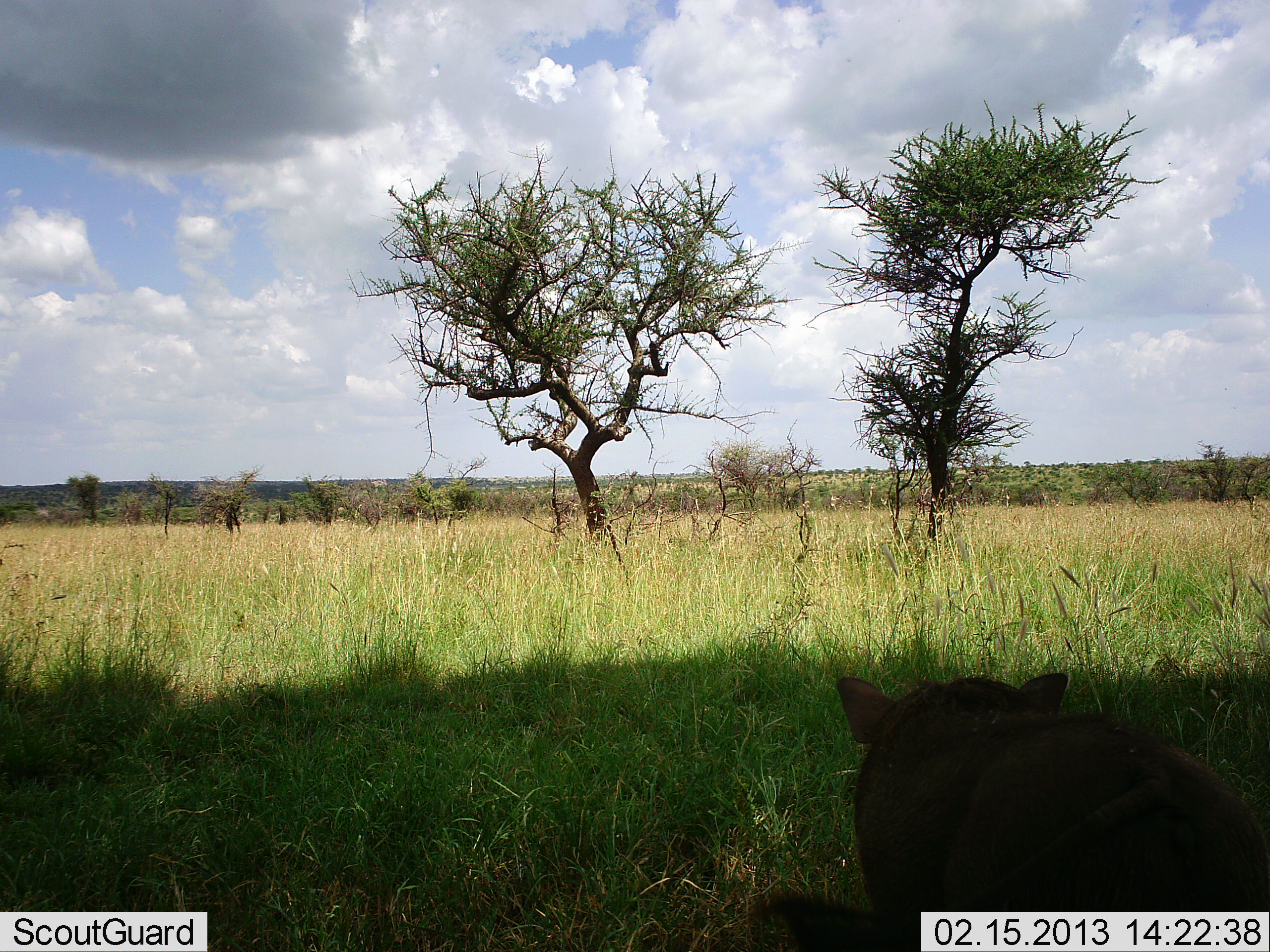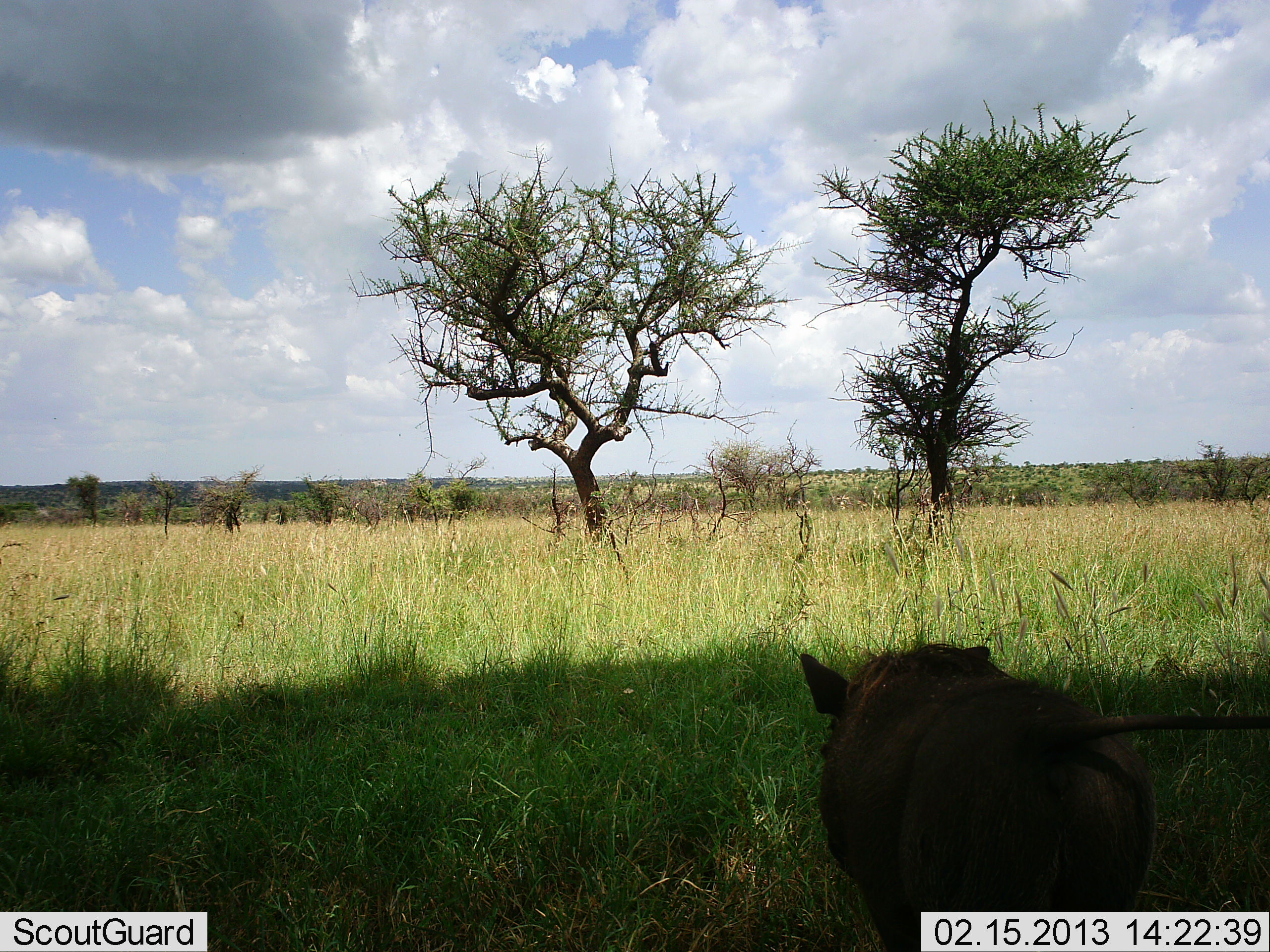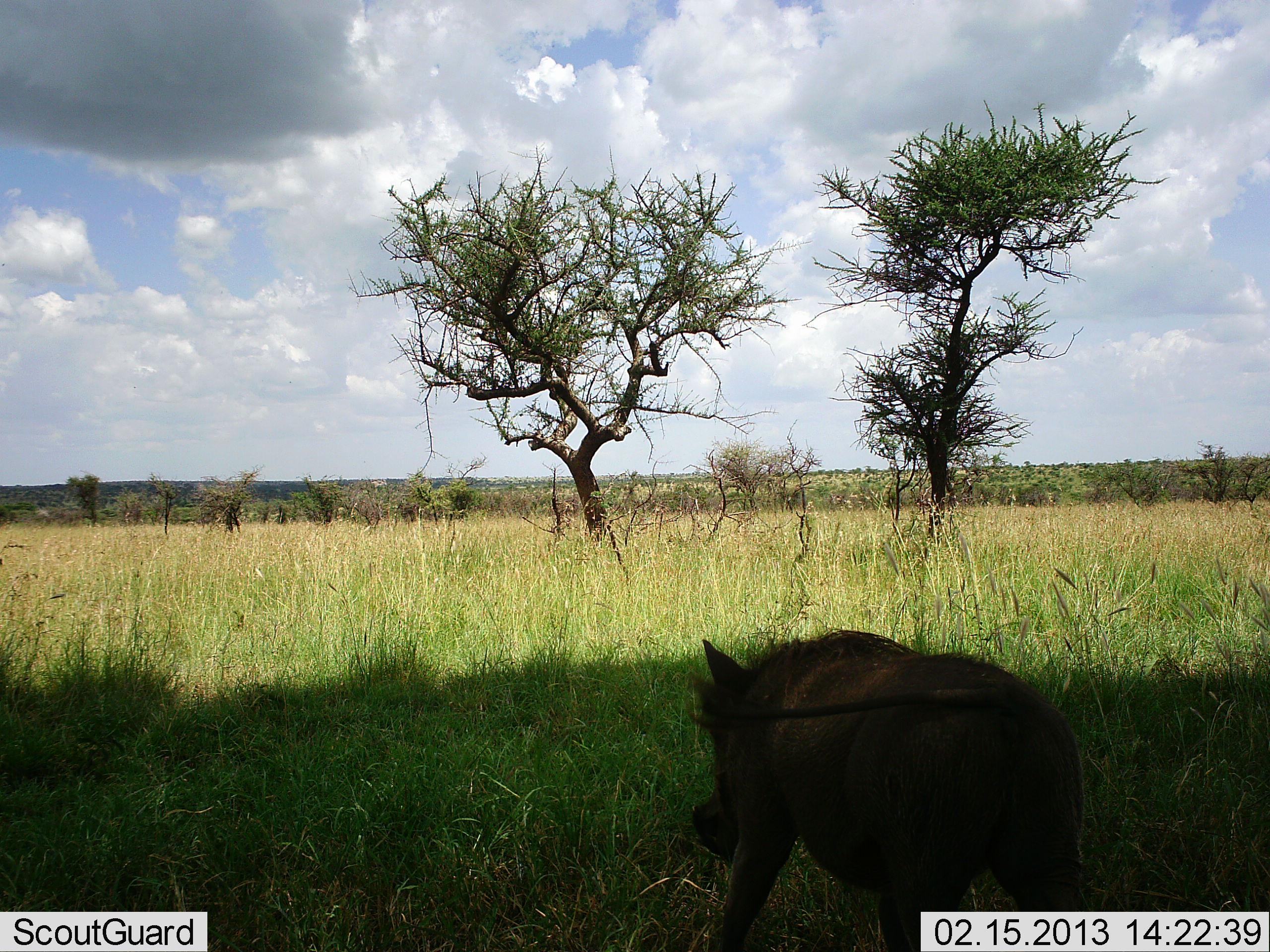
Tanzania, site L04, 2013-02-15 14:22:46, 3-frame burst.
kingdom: Animalia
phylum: Chordata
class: Mammalia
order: Artiodactyla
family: Suidae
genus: Phacochoerus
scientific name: Phacochoerus africanus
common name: warthog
Warthog (Phacochoerus africanus), count 1. Behavior (volunteer vote fractions): standing 7%, resting 0%, moving 97%, interacting 0%. Young present (vote fraction): 0%. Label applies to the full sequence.